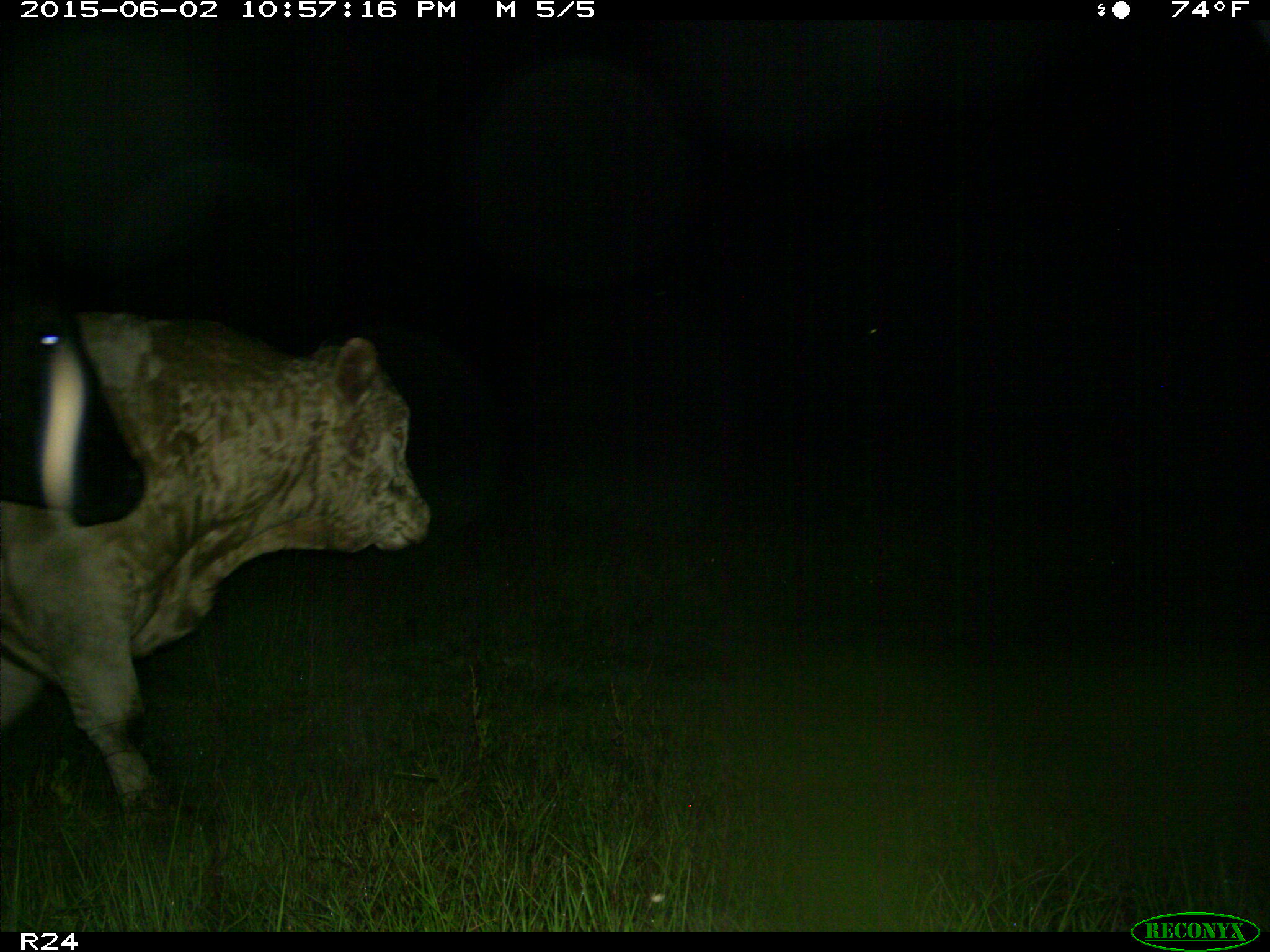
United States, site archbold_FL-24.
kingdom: Animalia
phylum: Chordata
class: Mammalia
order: Artiodactyla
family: Bovidae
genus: Bos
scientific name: Bos taurus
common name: domestic cow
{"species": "Bos taurus (domestic cow)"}